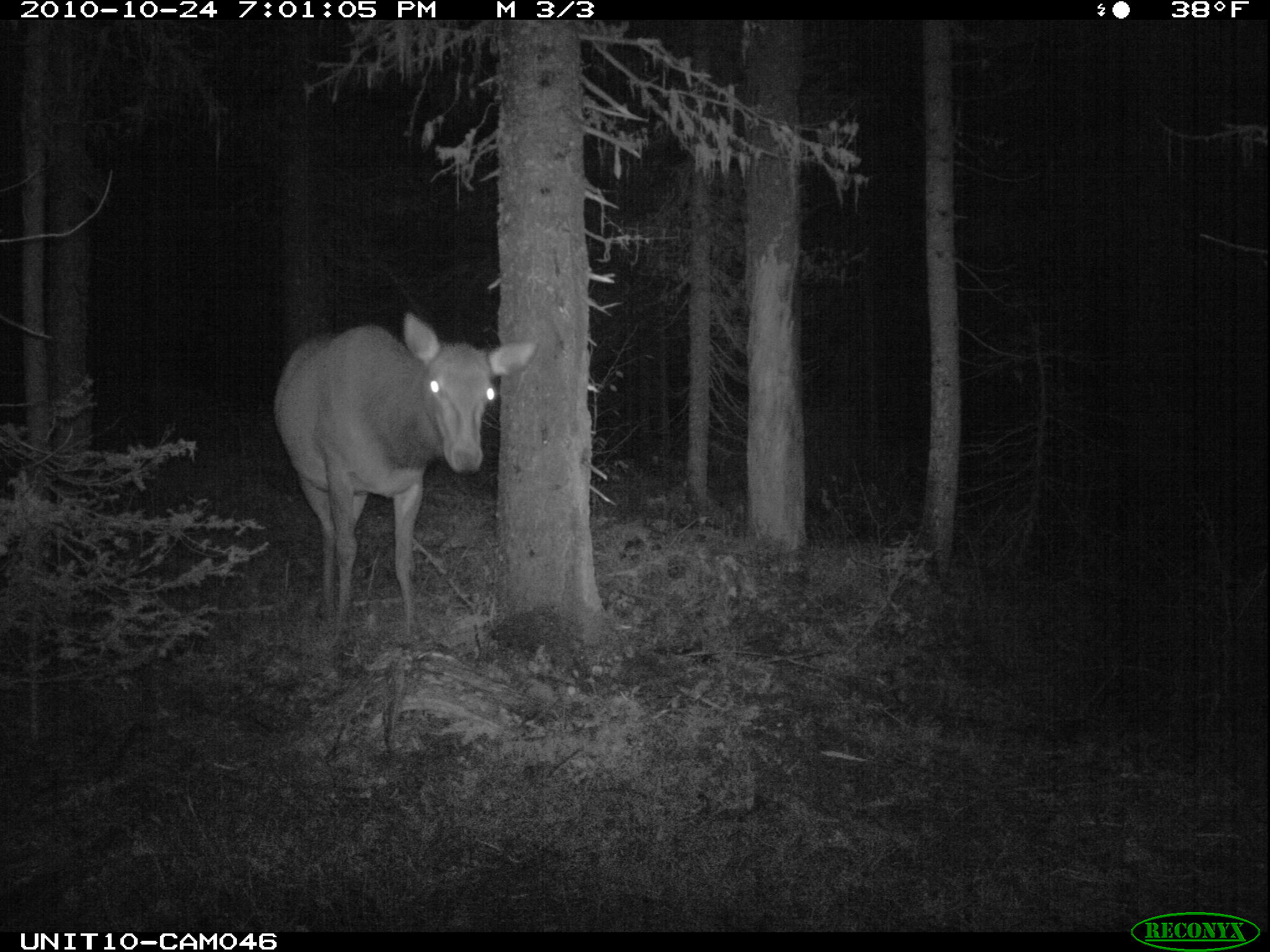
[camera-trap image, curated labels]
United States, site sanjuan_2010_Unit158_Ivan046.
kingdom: Animalia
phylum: Chordata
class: Mammalia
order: Artiodactyla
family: Cervidae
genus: Cervus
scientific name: Cervus elaphus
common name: red deer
Cervus elaphus (red deer).